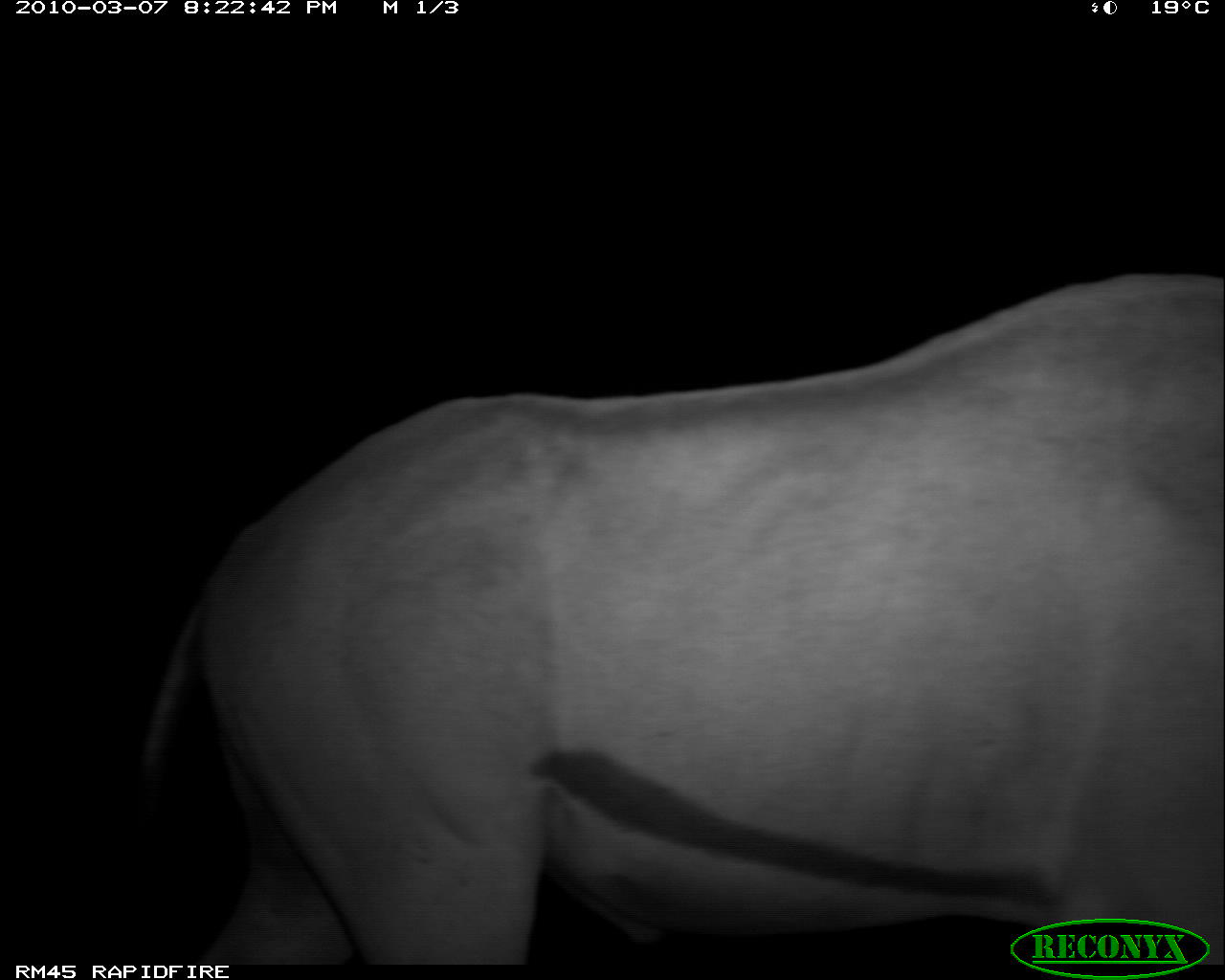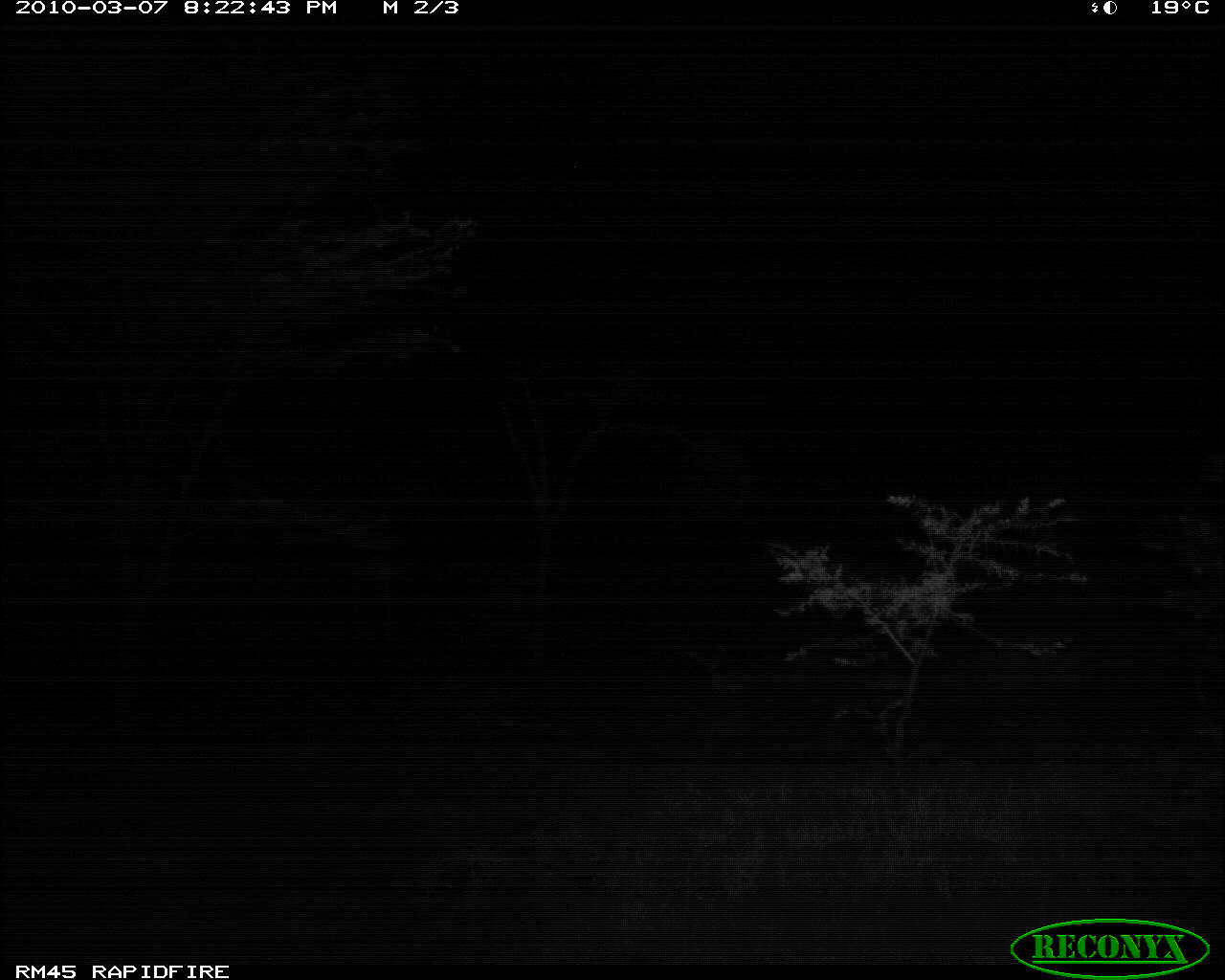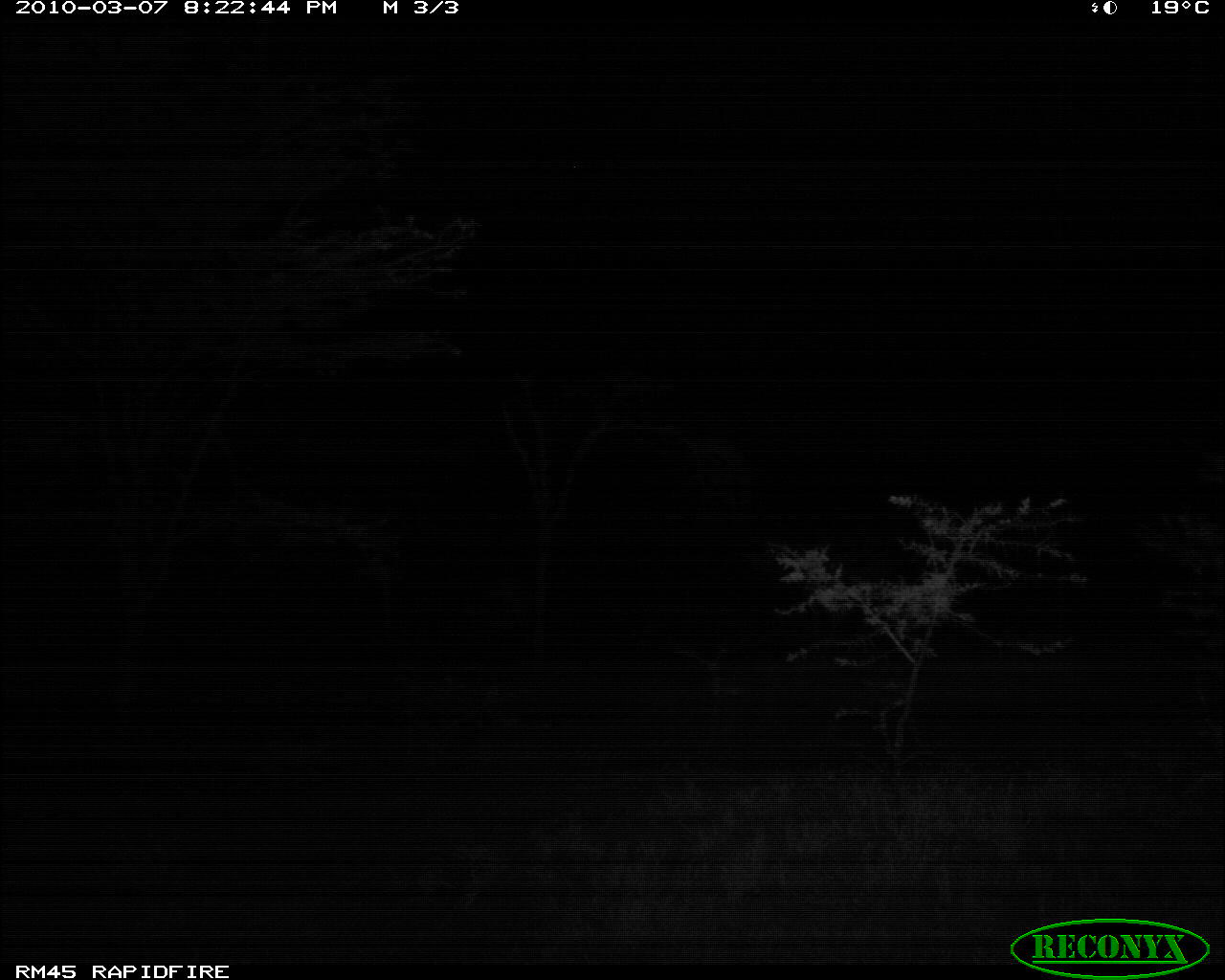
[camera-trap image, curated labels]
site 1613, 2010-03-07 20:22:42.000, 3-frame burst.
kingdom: Animalia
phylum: Chordata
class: Mammalia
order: Artiodactyla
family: Bovidae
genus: Oryx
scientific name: Oryx beisa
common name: east african oryx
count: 1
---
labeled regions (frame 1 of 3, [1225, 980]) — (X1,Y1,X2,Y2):
oryx beisa: (96,268,1222,965)